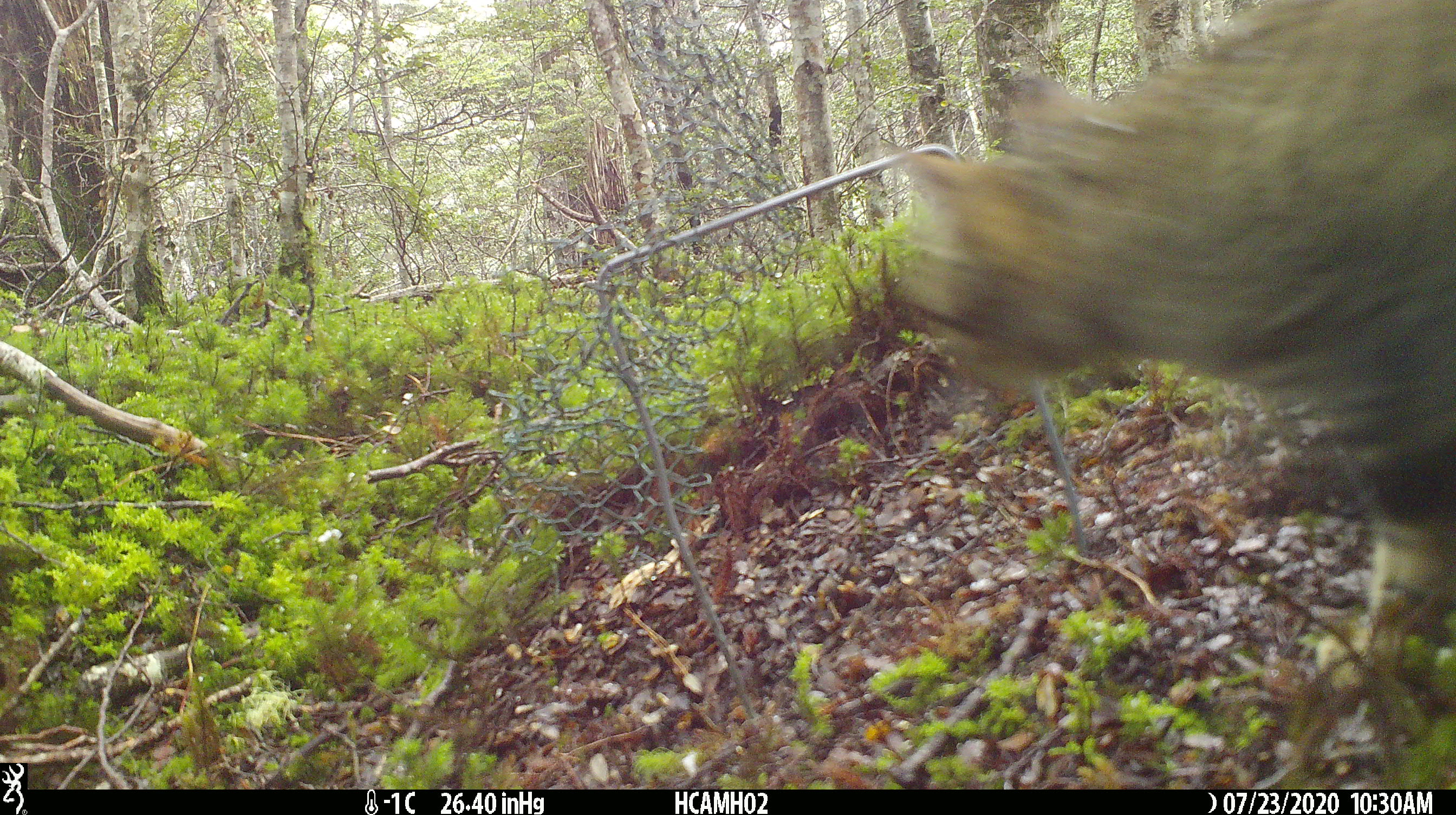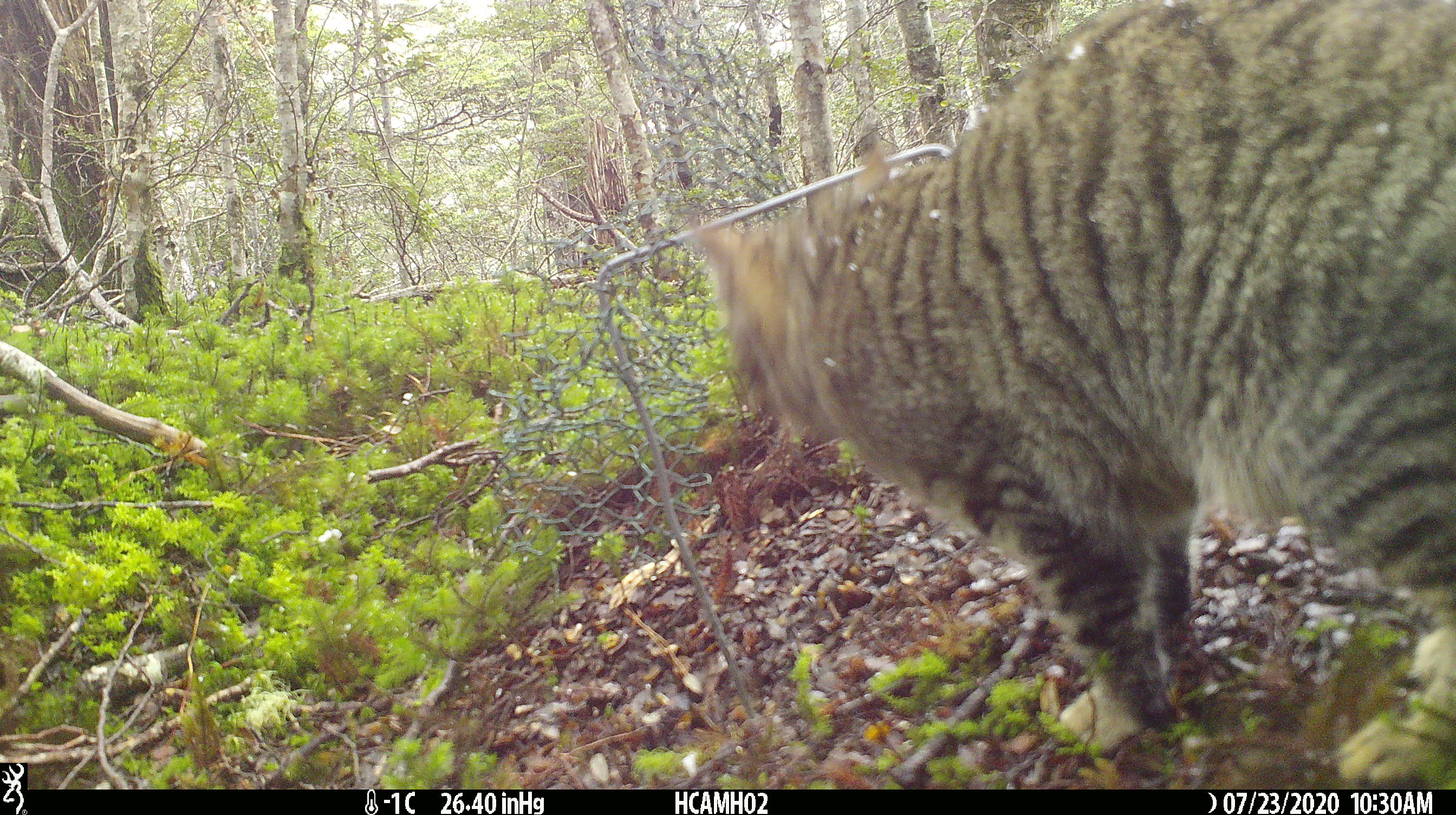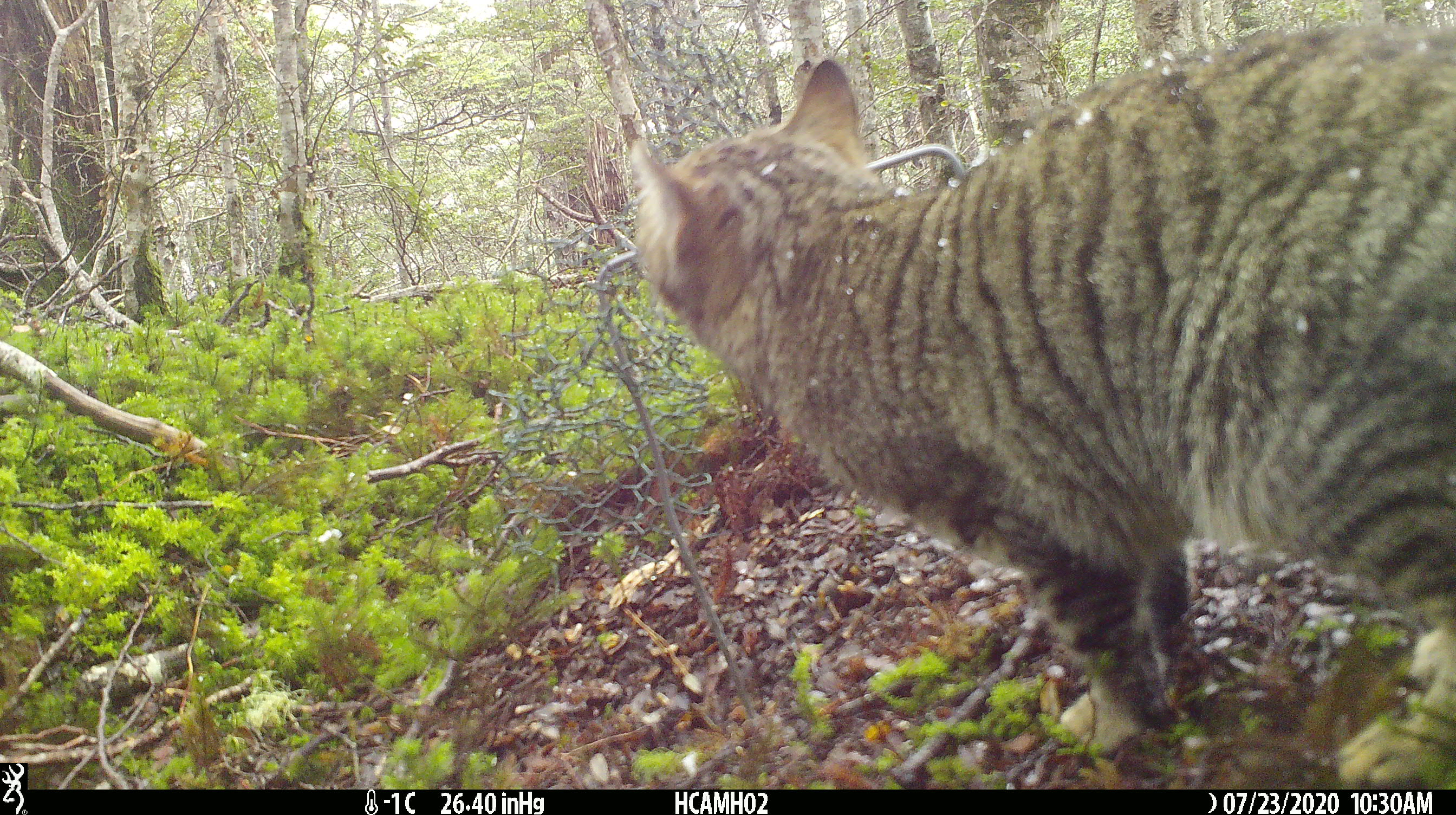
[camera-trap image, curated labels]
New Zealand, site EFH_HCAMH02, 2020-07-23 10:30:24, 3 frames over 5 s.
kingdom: Animalia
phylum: Chordata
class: Mammalia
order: Carnivora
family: Felidae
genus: Felis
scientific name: Felis catus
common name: domestic cat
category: cat